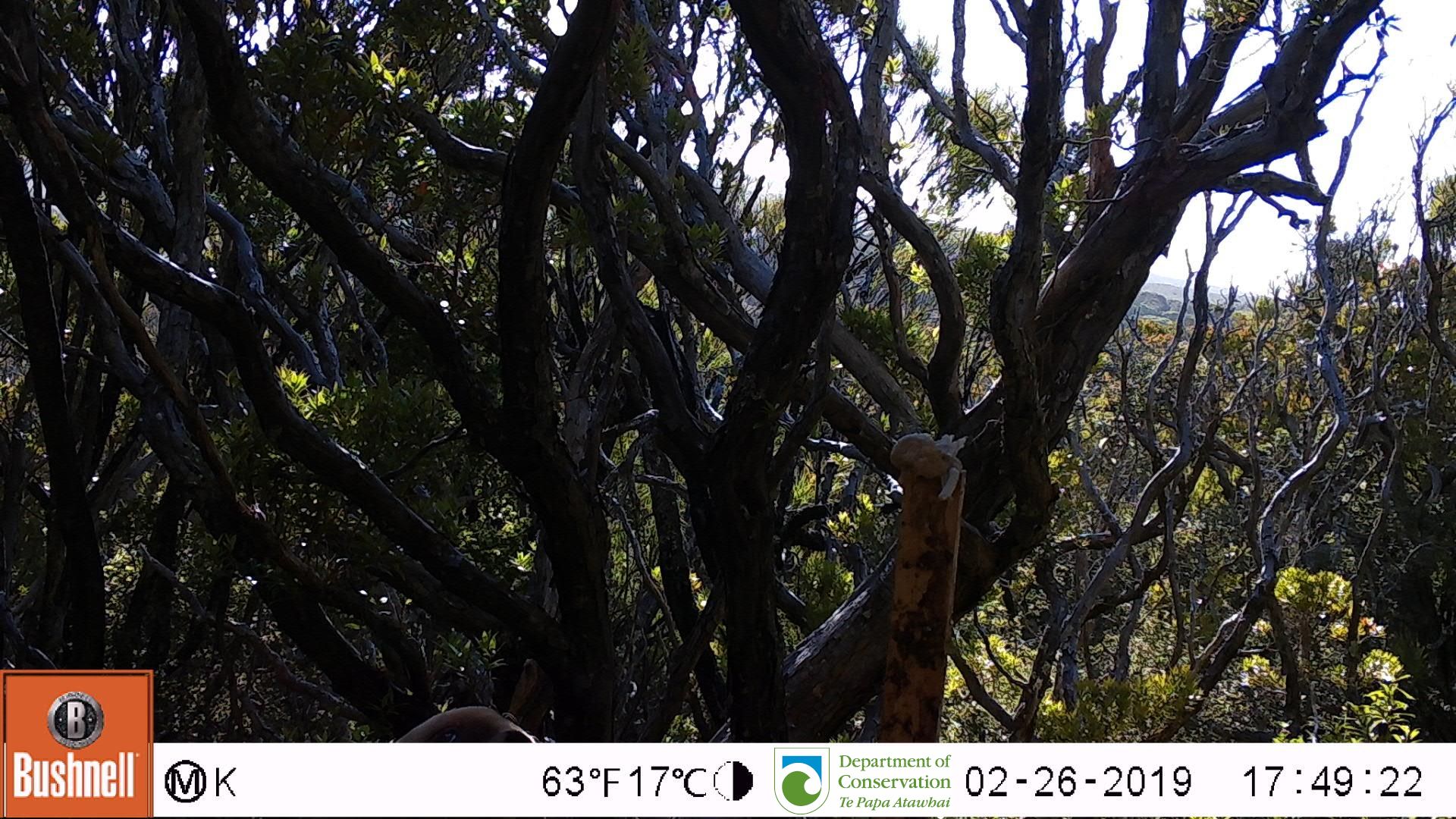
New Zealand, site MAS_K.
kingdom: Animalia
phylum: Chordata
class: Mammalia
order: Carnivora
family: Otariidae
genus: Phocarctos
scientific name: Phocarctos hookeri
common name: new zealand sea lion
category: sealion